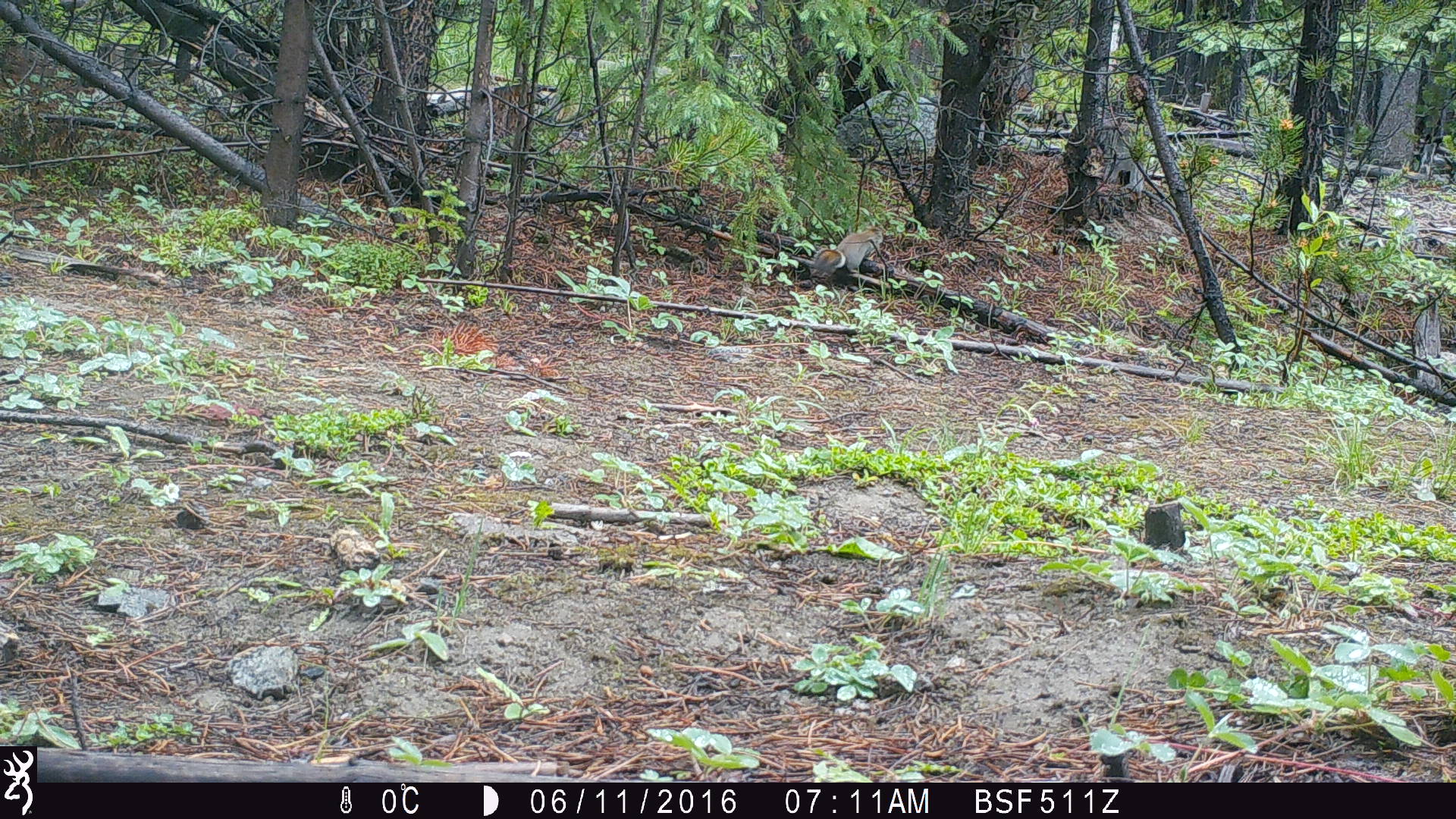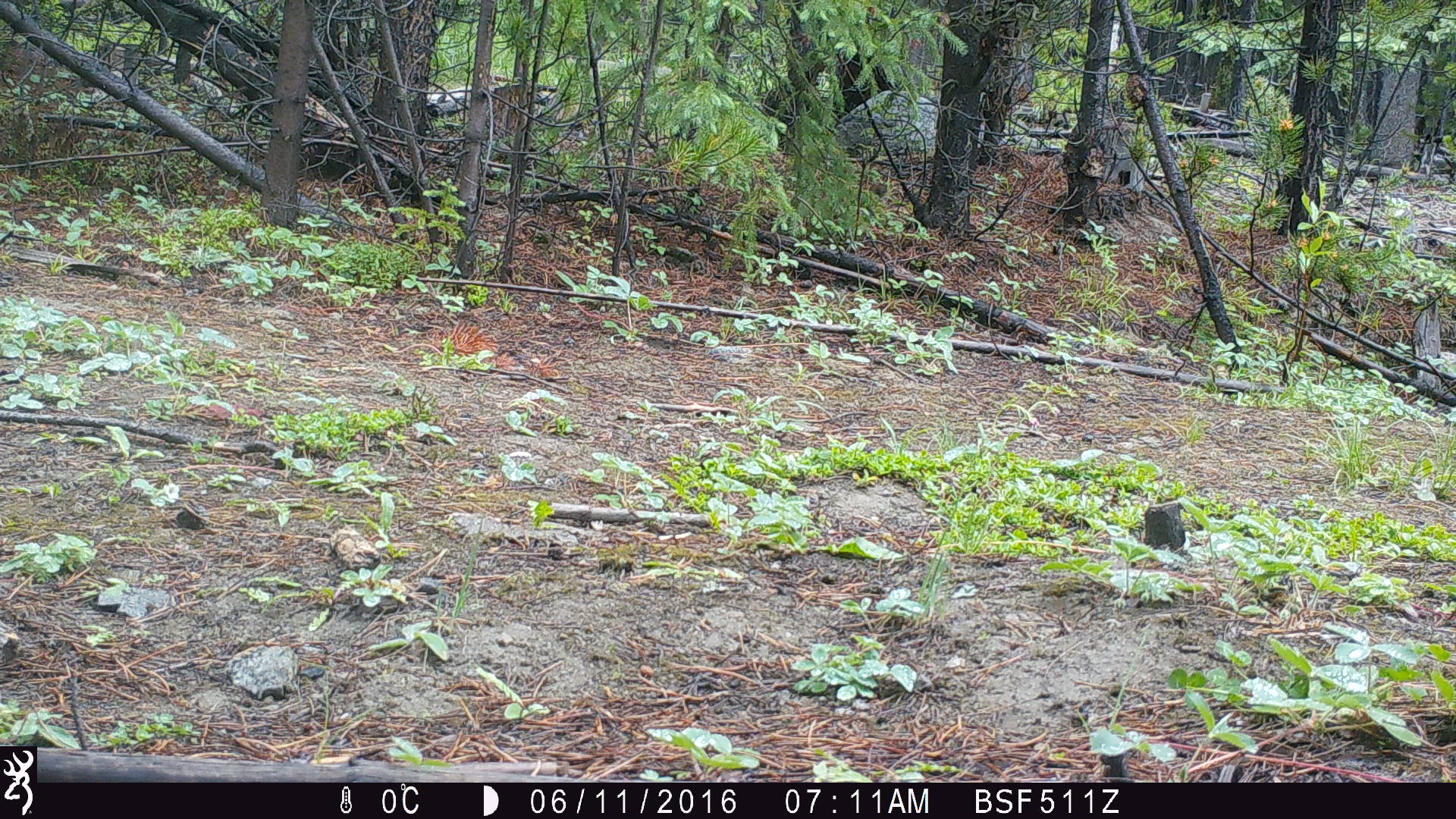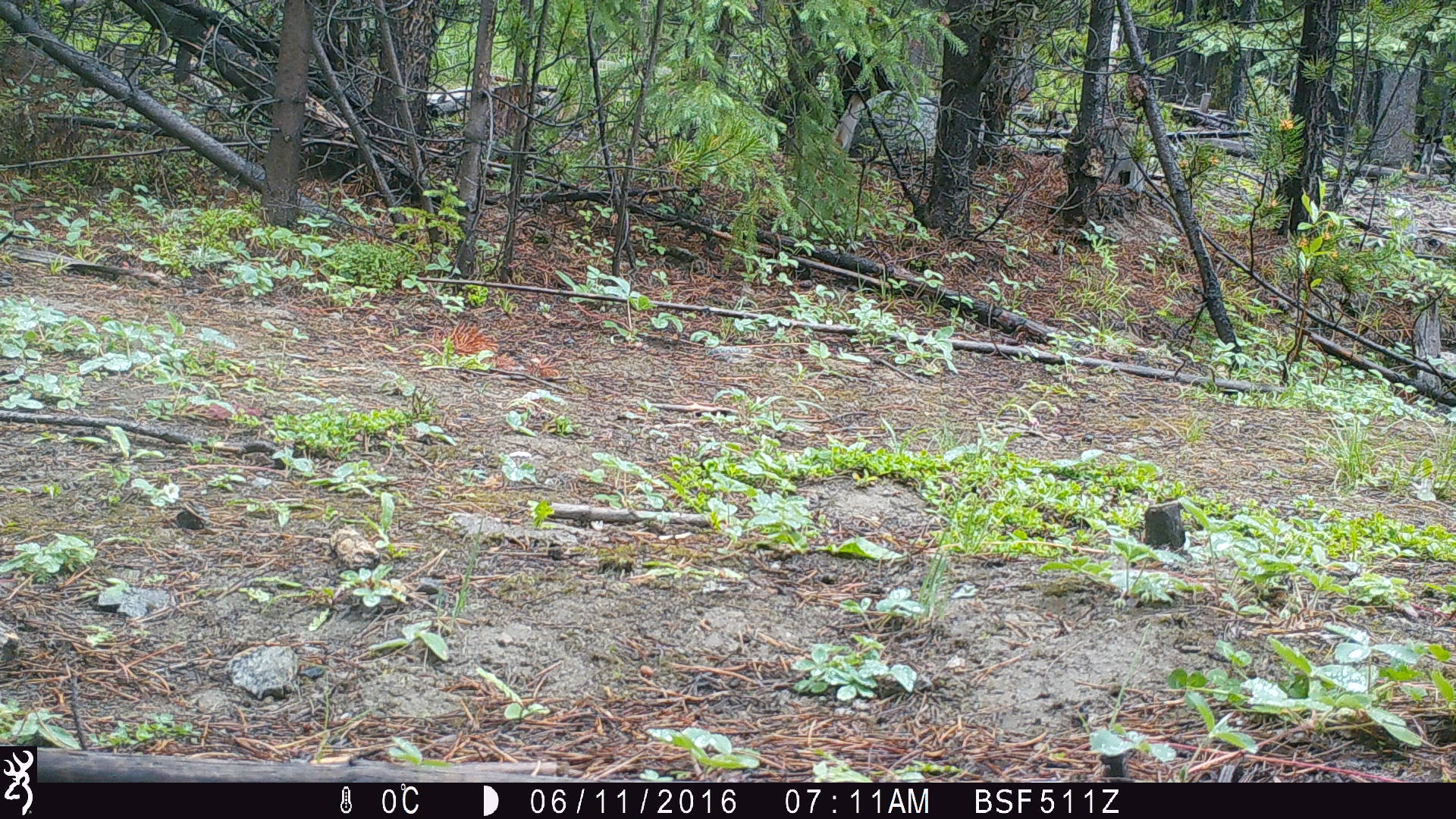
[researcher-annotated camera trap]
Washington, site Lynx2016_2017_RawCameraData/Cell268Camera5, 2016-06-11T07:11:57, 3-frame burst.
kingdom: Animalia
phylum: Chordata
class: Mammalia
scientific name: Mammalia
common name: small mammal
Small mammal (Mammalia). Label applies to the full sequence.